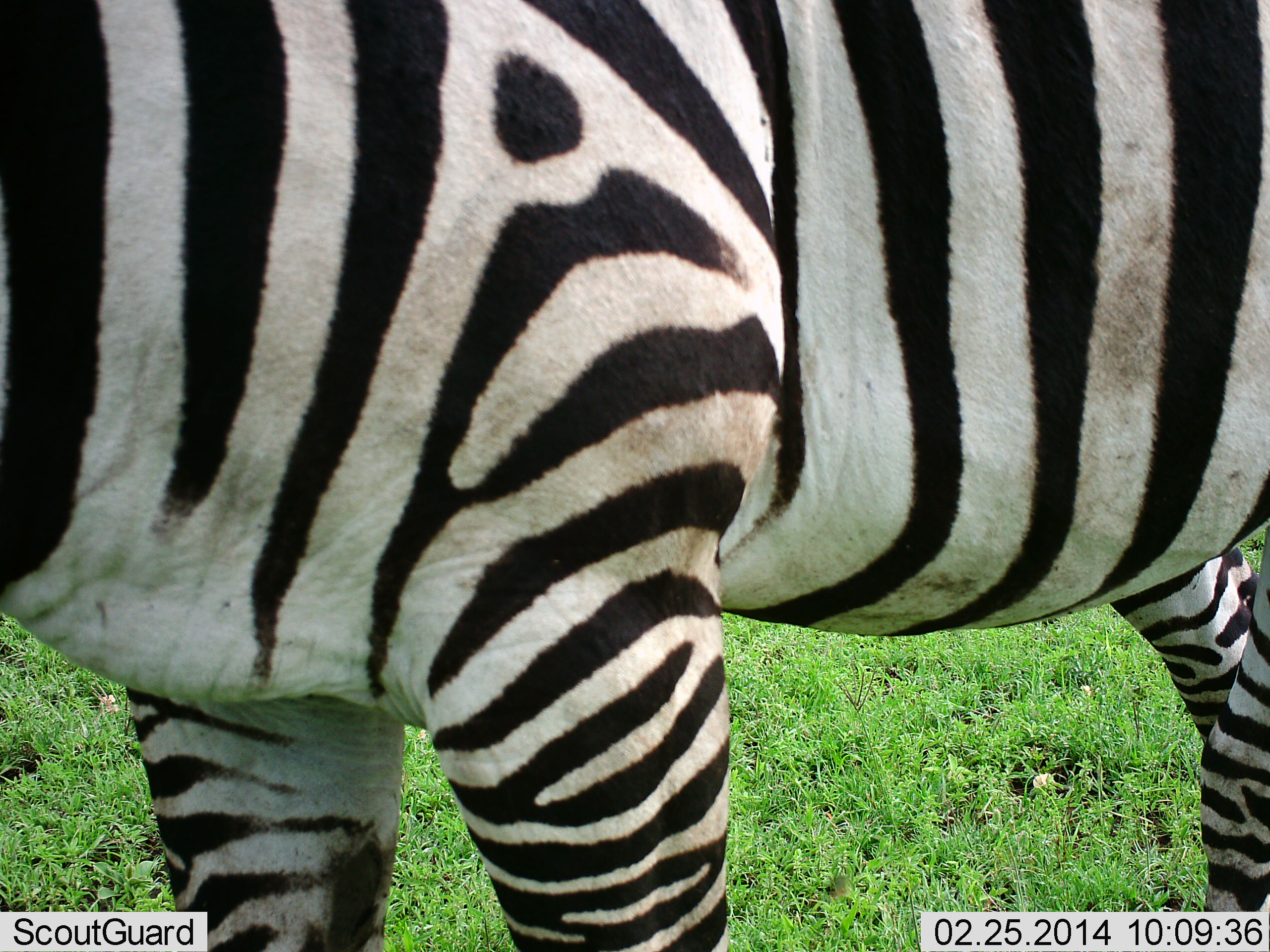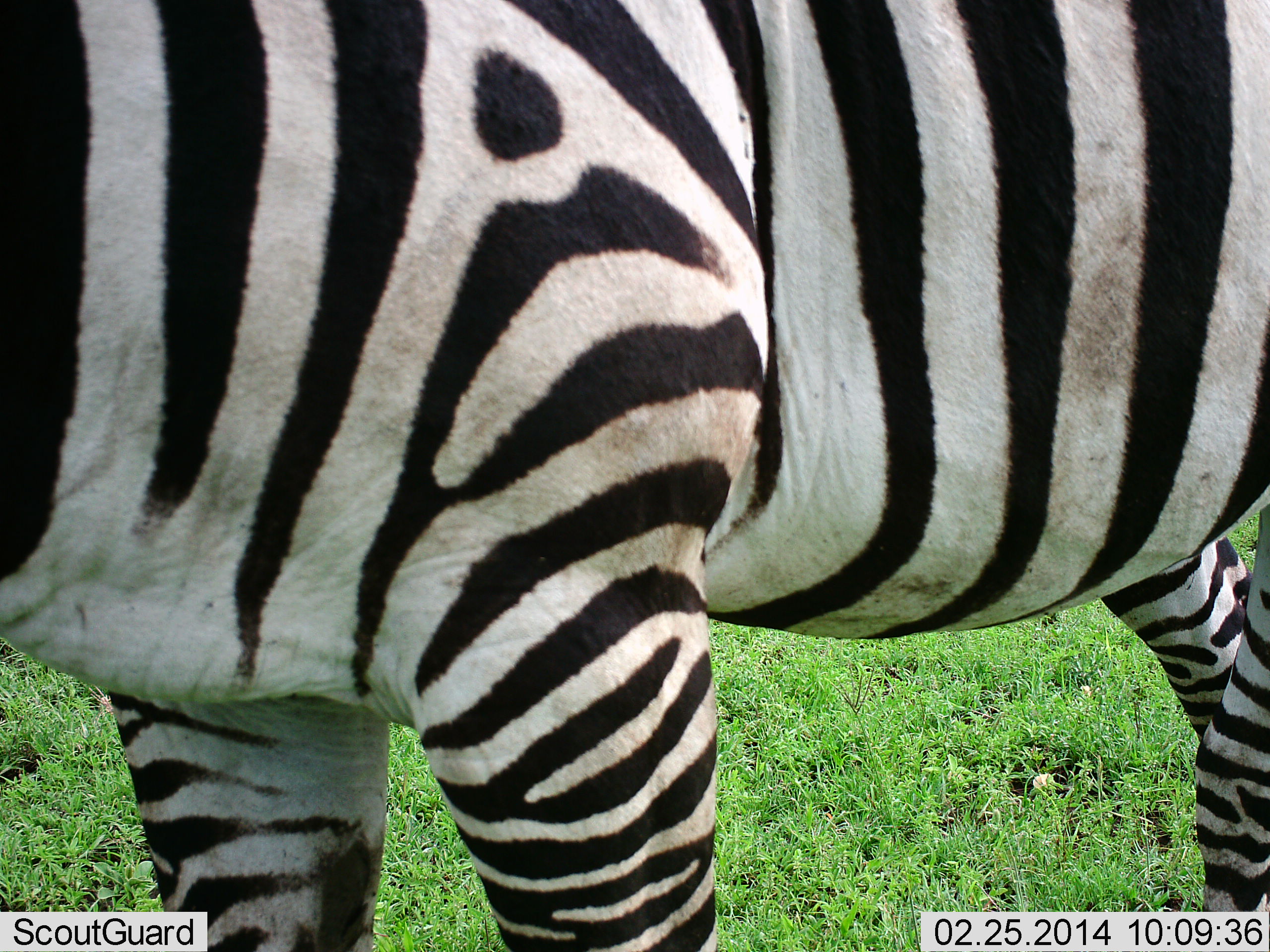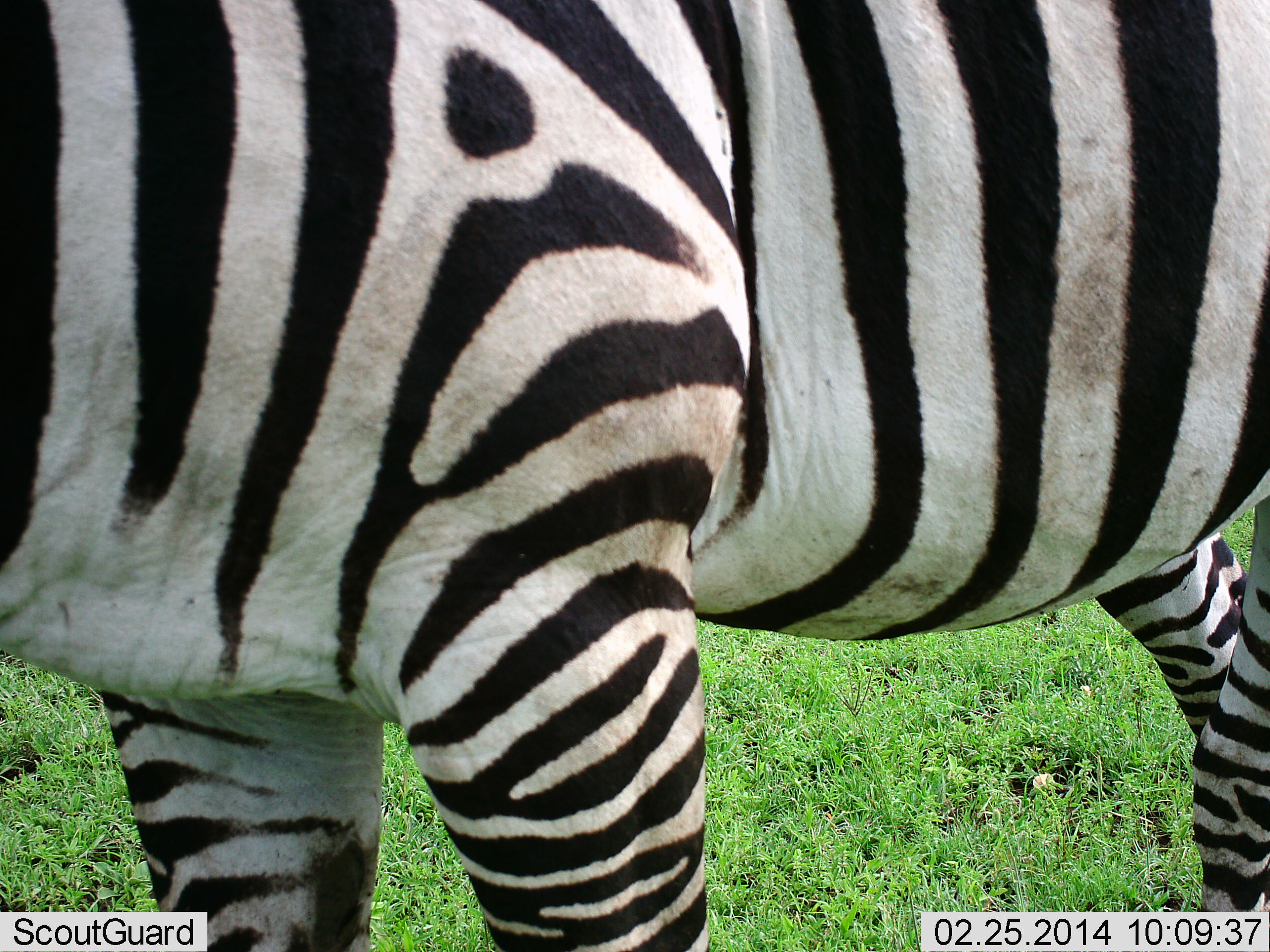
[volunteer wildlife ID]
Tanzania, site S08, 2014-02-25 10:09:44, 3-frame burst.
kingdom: Animalia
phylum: Chordata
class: Mammalia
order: Perissodactyla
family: Equidae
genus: Equus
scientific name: Equus quagga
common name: plains zebra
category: zebra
Zebra (plains zebra) (Equus quagga), count 1. Behavior (volunteer vote fractions): standing 80%, resting 0%, moving 10%, interacting 10%. Young present (vote fraction): 0%. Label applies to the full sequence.